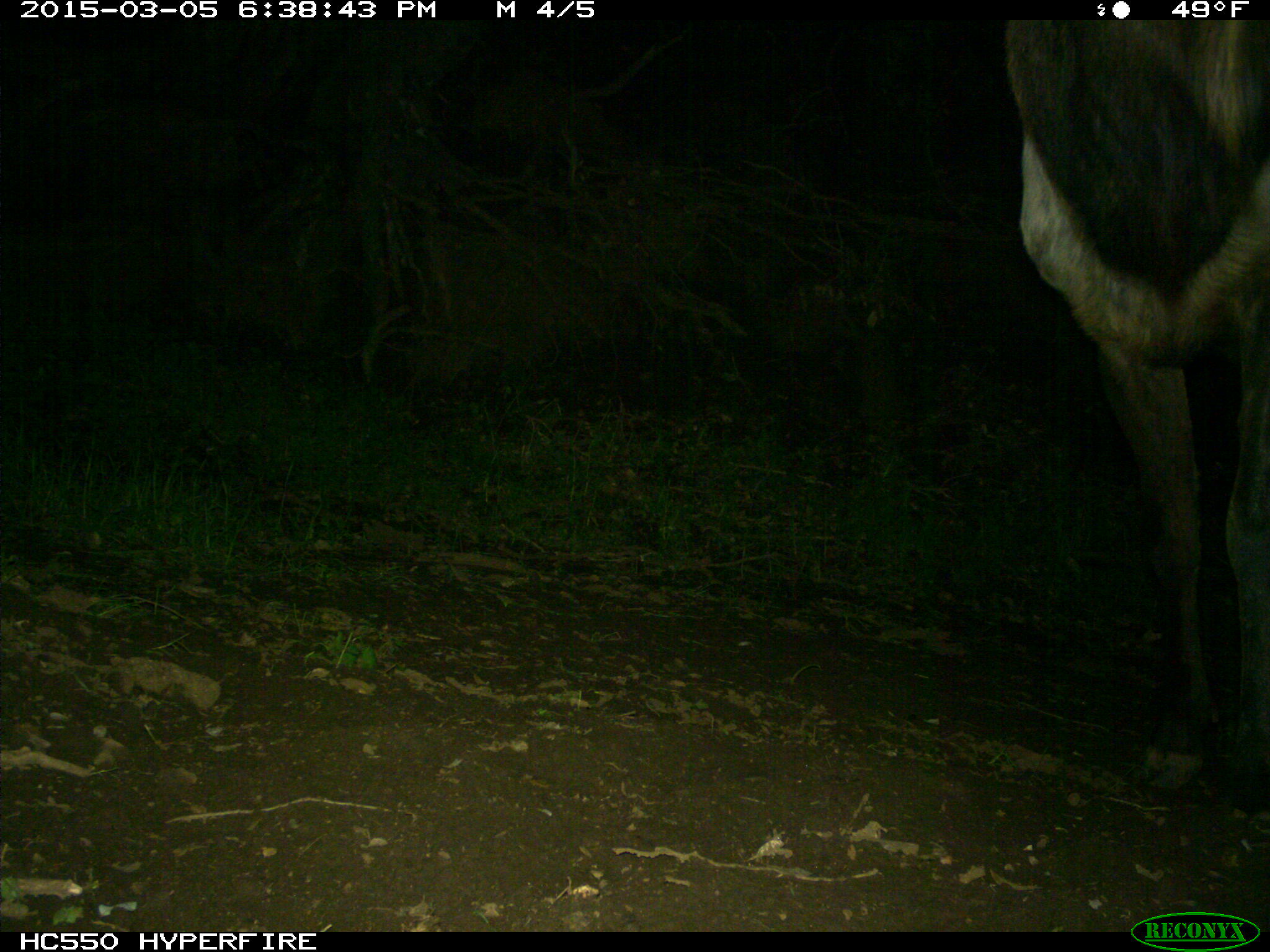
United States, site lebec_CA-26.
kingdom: Animalia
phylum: Chordata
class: Mammalia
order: Artiodactyla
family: Cervidae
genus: Cervus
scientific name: Cervus canadensis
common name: elk